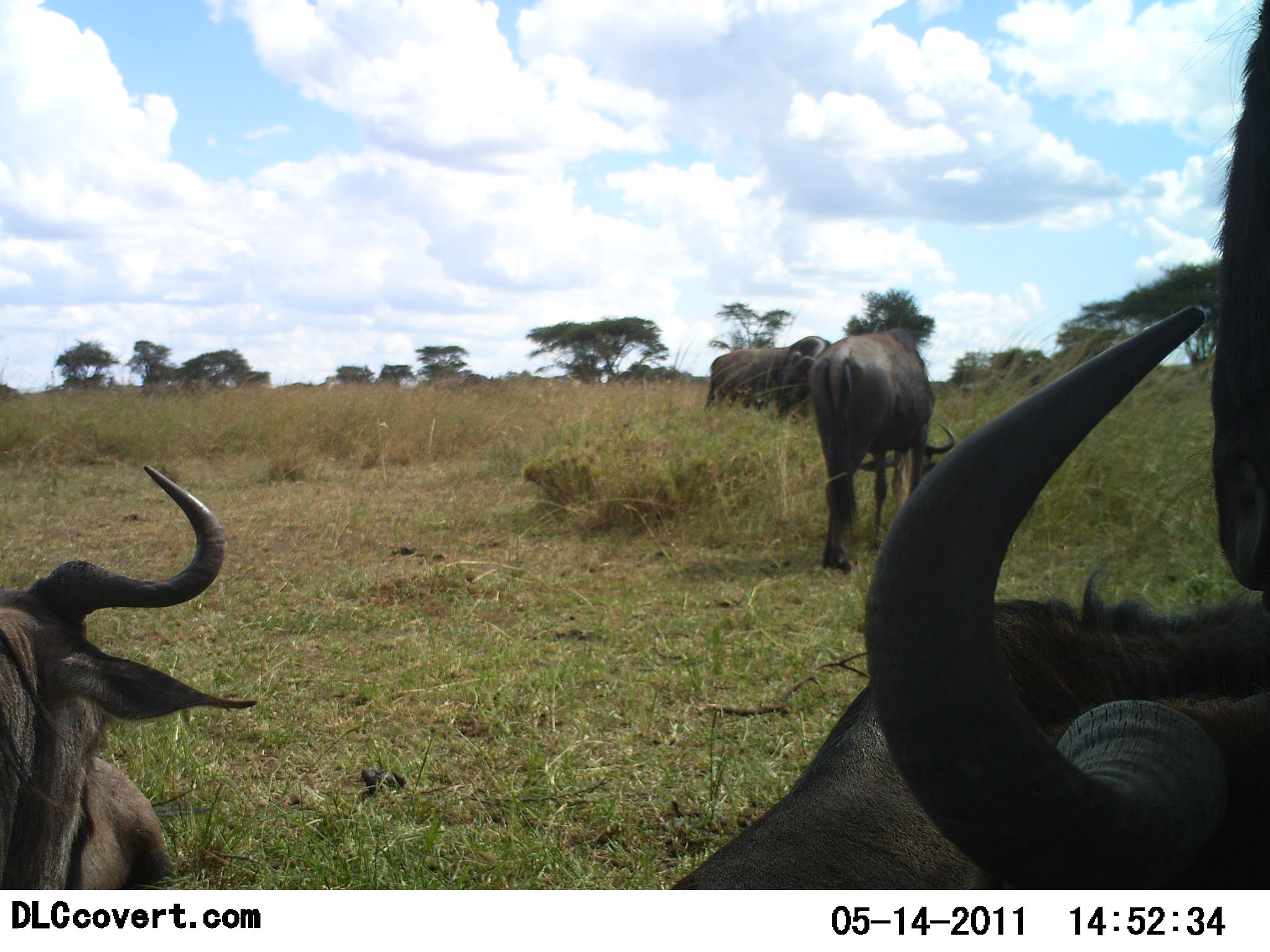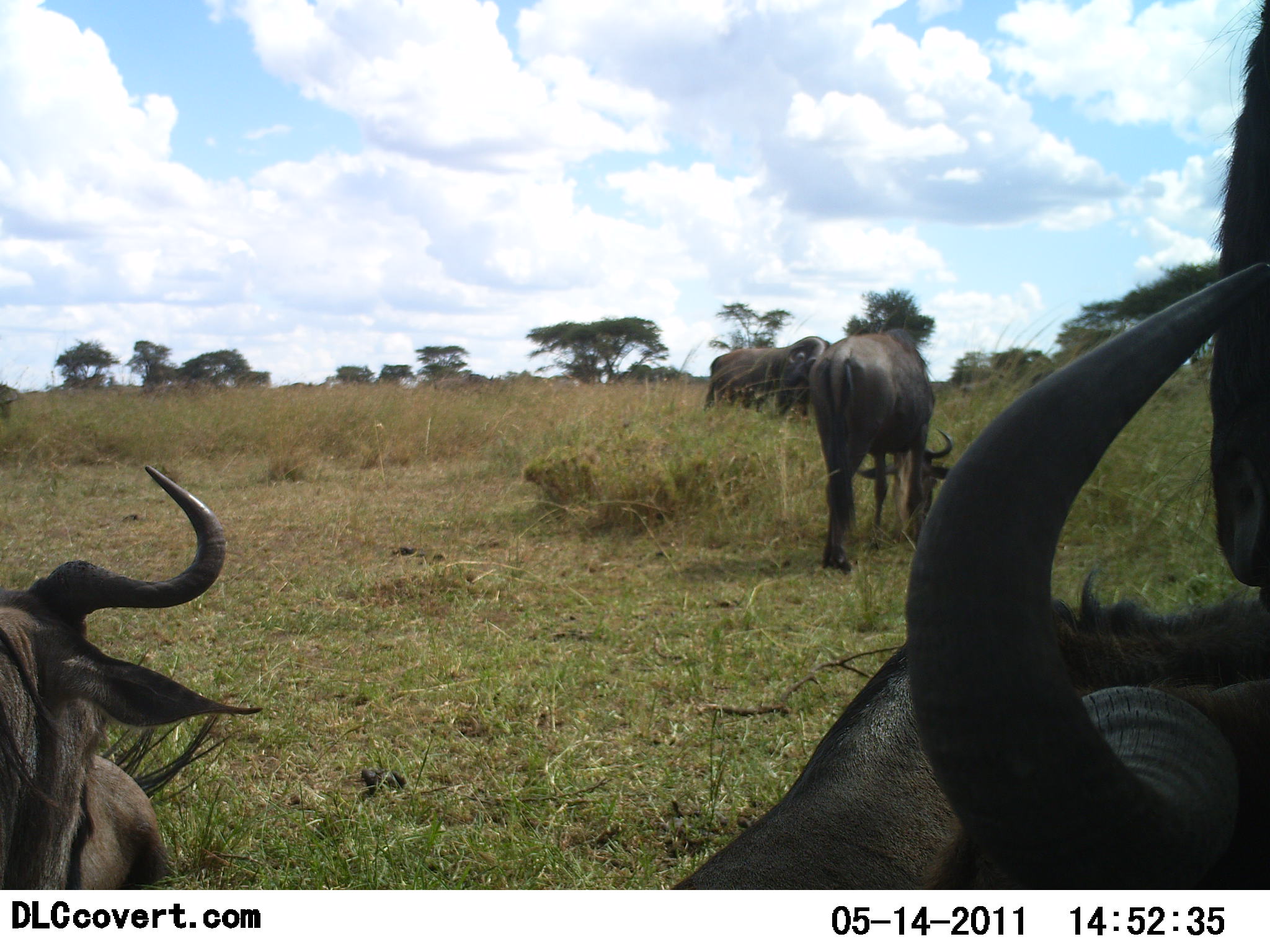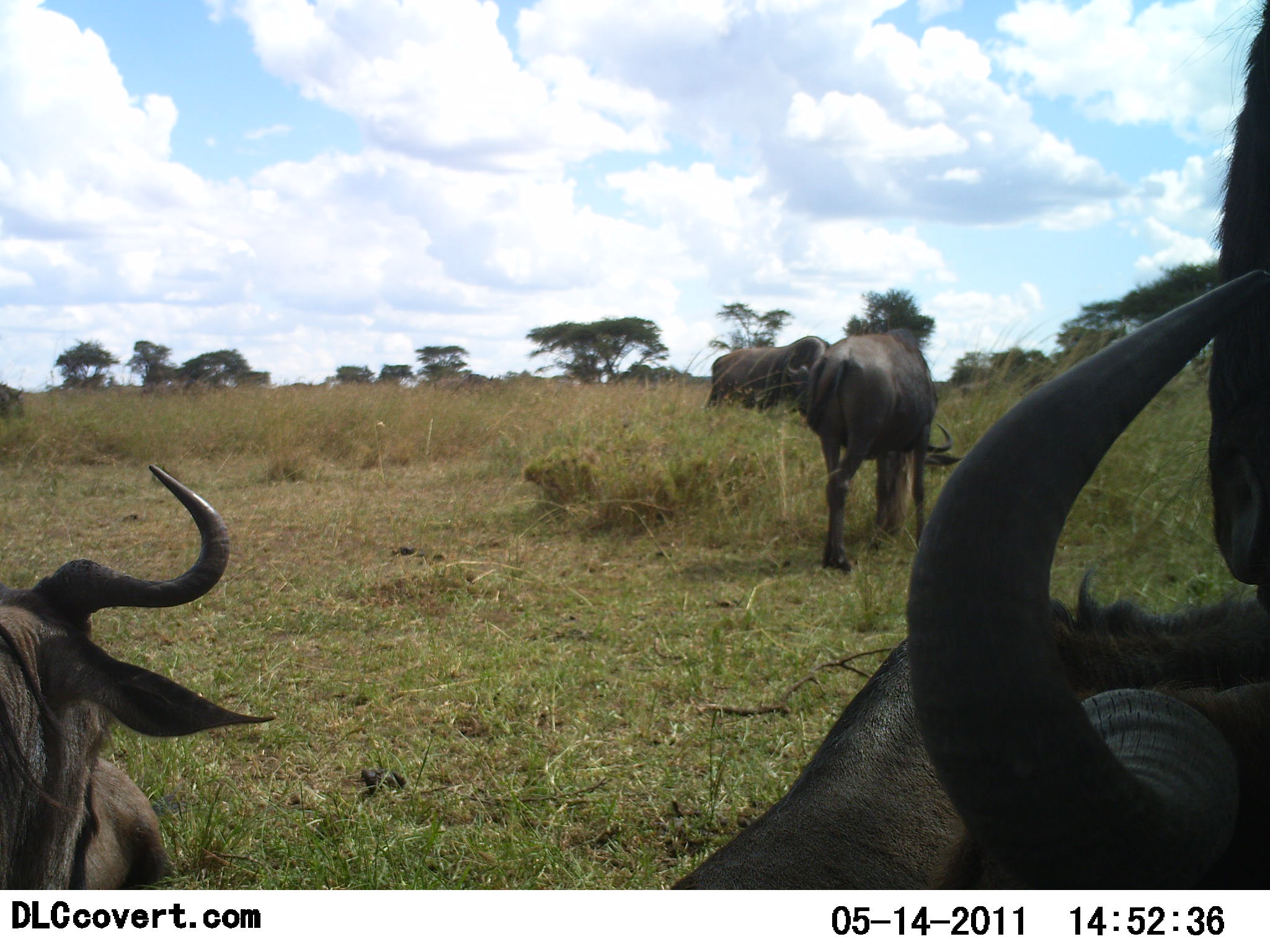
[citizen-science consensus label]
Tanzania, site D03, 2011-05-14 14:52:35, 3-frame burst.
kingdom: Animalia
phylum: Chordata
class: Mammalia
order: Artiodactyla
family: Bovidae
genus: Connochaetes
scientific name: Connochaetes taurinus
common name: blue wildebeest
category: wildebeest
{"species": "wildebeest (blue wildebeest) (Connochaetes taurinus)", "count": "5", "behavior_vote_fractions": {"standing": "30%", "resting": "50%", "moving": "30%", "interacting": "10%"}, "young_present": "0%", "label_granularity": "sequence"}